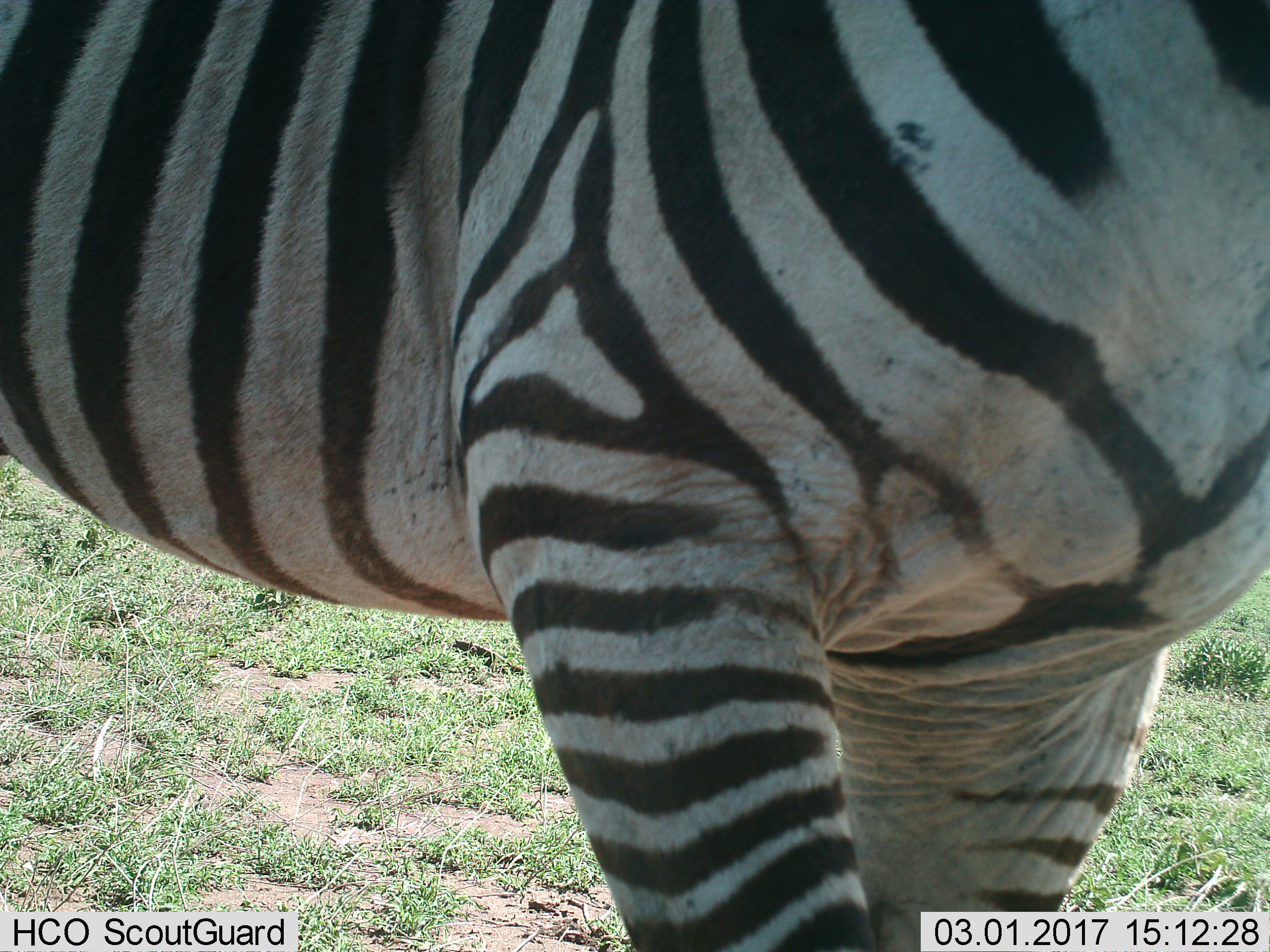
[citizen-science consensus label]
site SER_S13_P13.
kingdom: Animalia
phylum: Chordata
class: Mammalia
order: Perissodactyla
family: Equidae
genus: Equus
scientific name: Equus quagga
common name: plains zebra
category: zebraplains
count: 1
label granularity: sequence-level